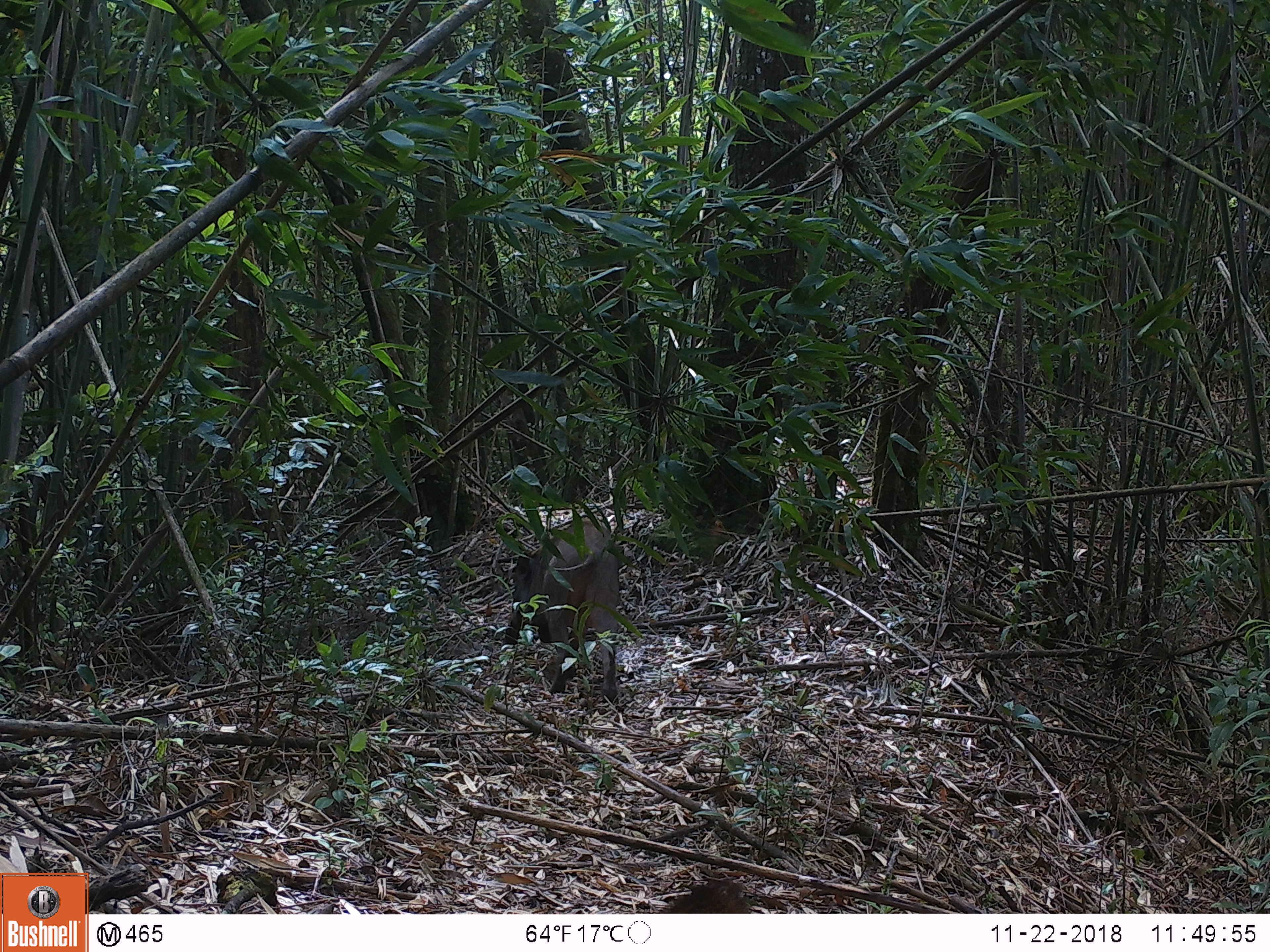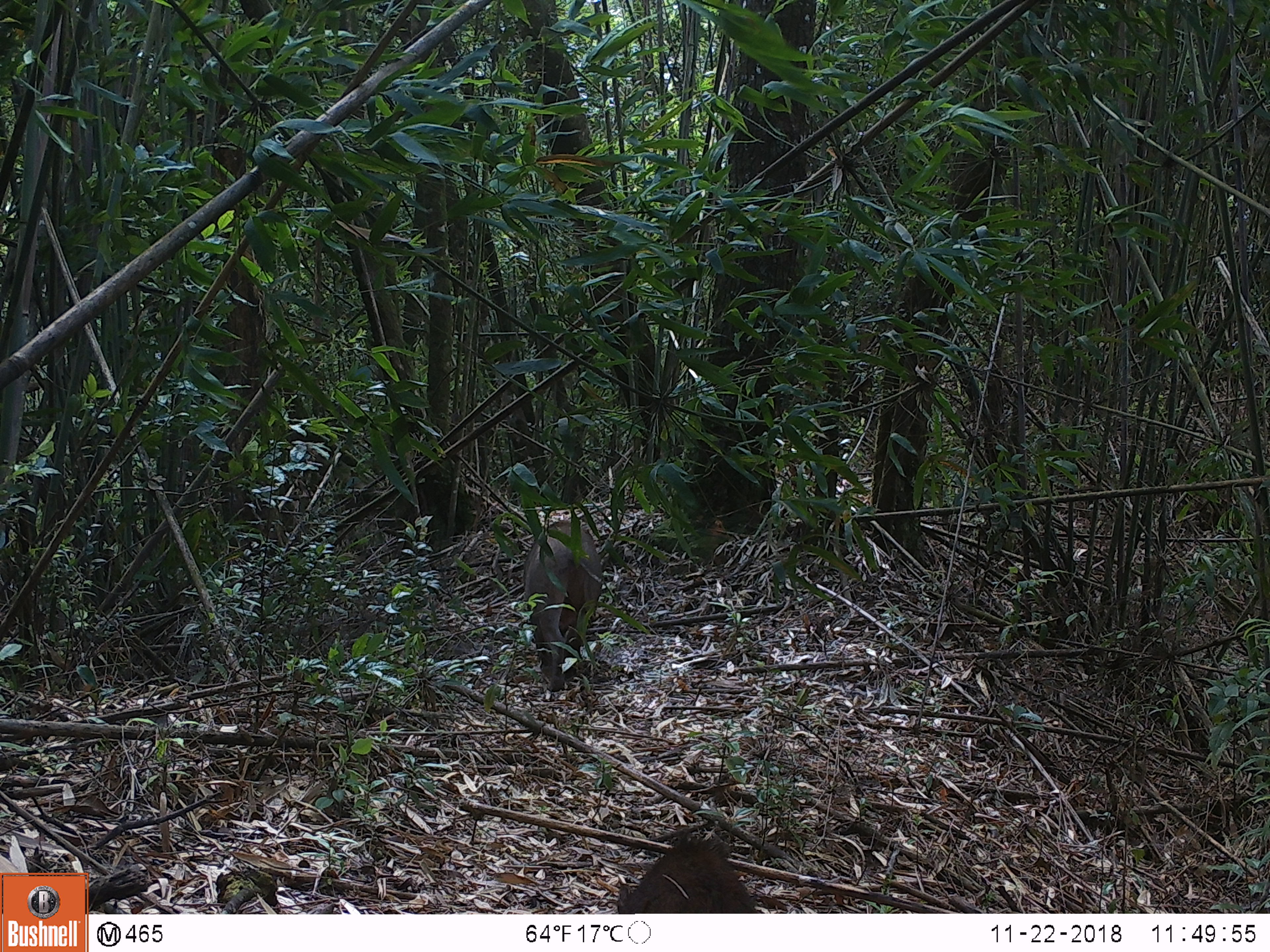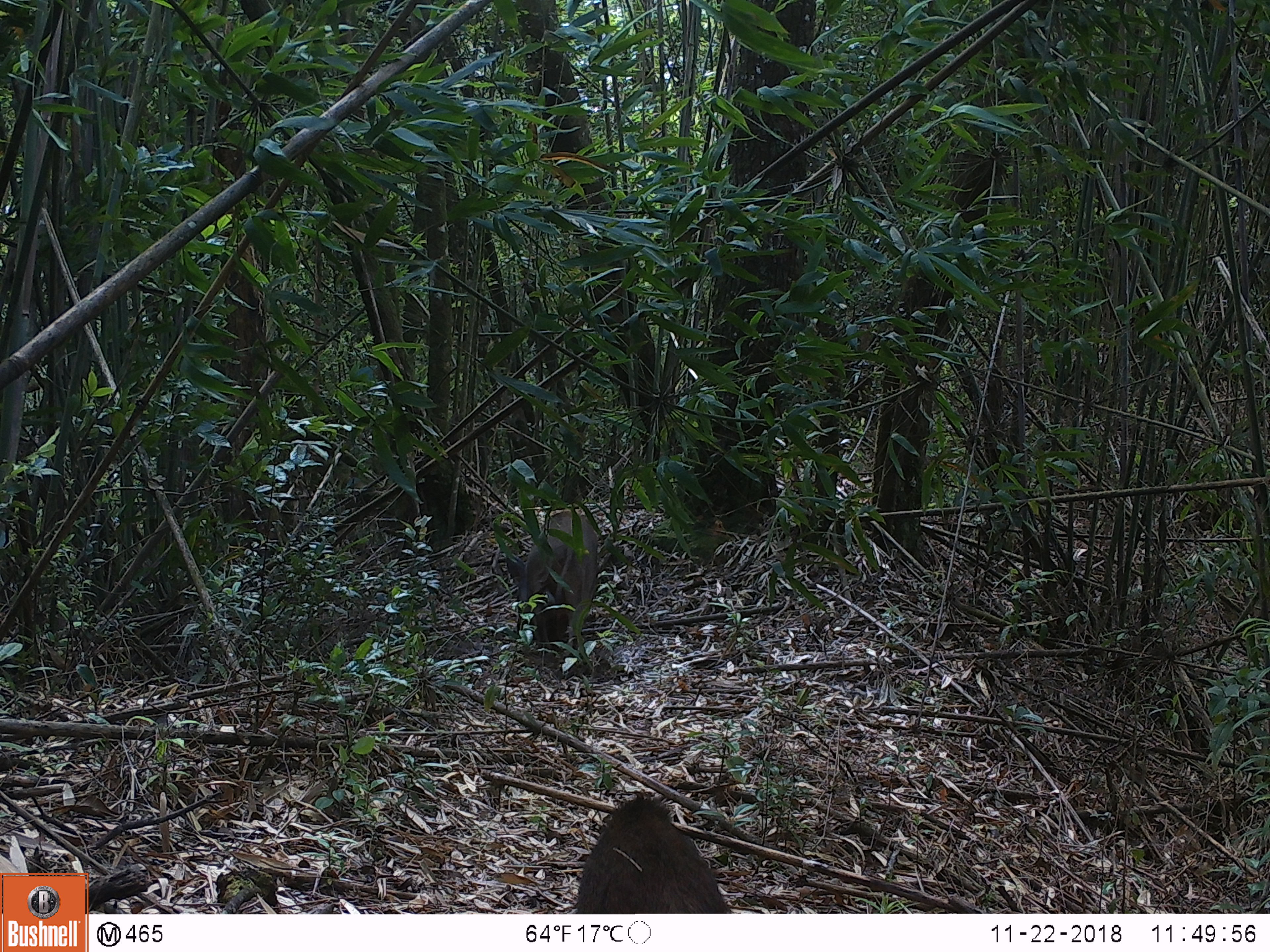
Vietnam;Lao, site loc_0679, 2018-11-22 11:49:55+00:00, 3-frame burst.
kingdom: Animalia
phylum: Chordata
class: Mammalia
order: Artiodactyla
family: Suidae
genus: Sus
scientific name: Sus scrofa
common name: eurasian wild pig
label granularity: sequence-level